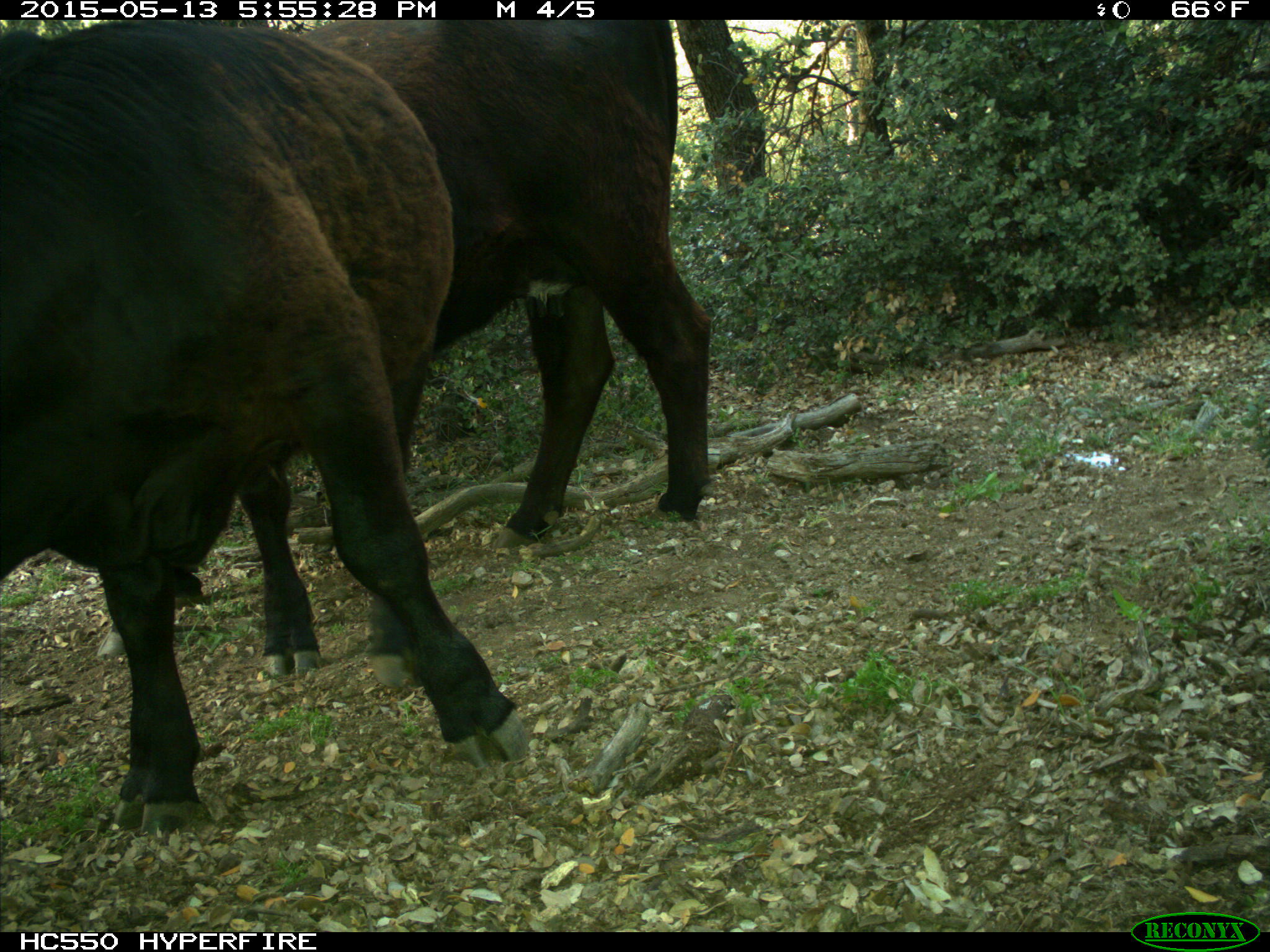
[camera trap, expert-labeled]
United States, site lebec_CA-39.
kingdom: Animalia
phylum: Chordata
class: Mammalia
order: Artiodactyla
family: Bovidae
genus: Bos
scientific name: Bos taurus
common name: domestic cow